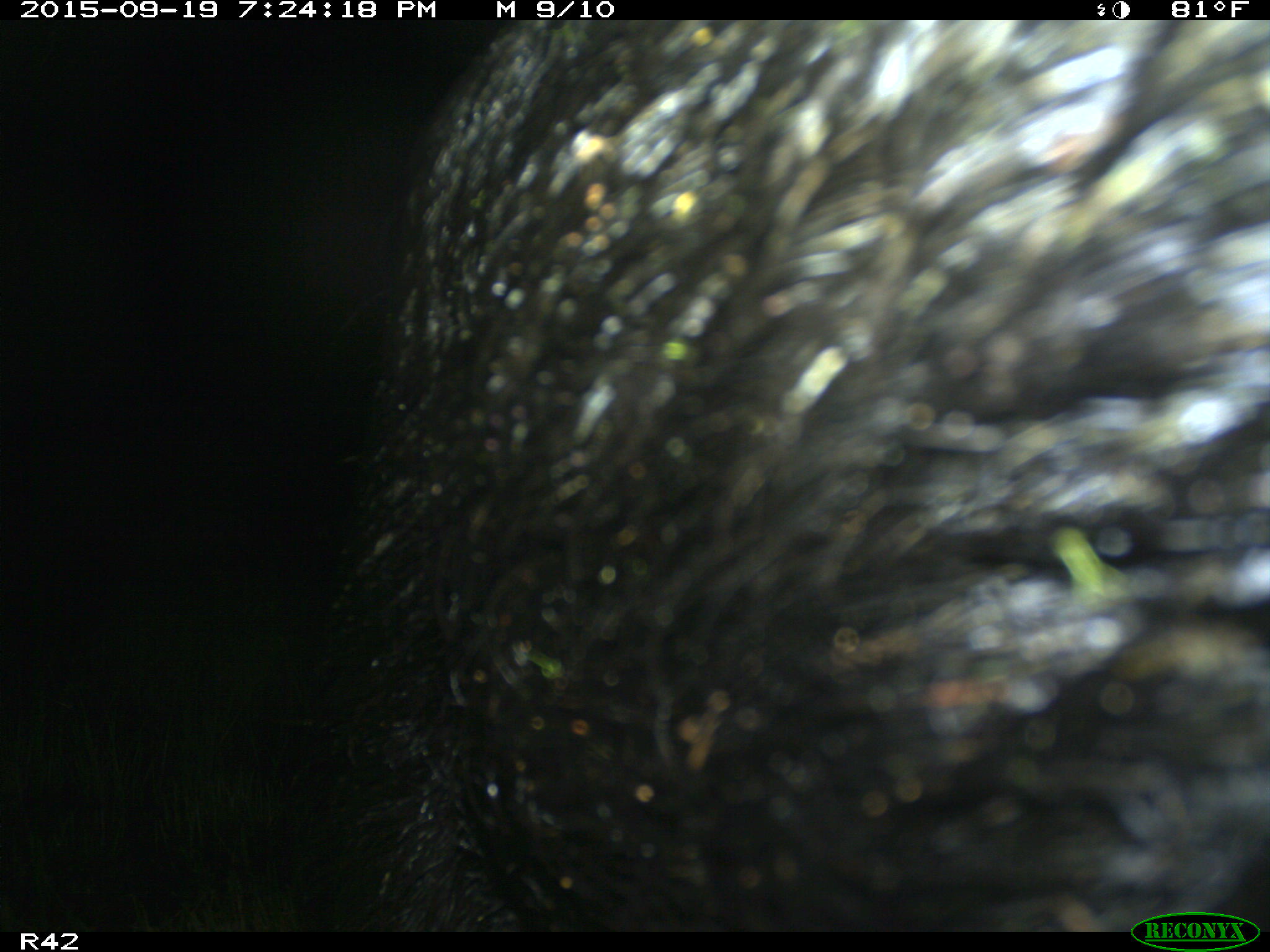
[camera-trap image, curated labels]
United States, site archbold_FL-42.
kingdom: Animalia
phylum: Chordata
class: Mammalia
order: Artiodactyla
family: Suidae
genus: Sus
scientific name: Sus scrofa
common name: wild boar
Sus scrofa (wild boar).